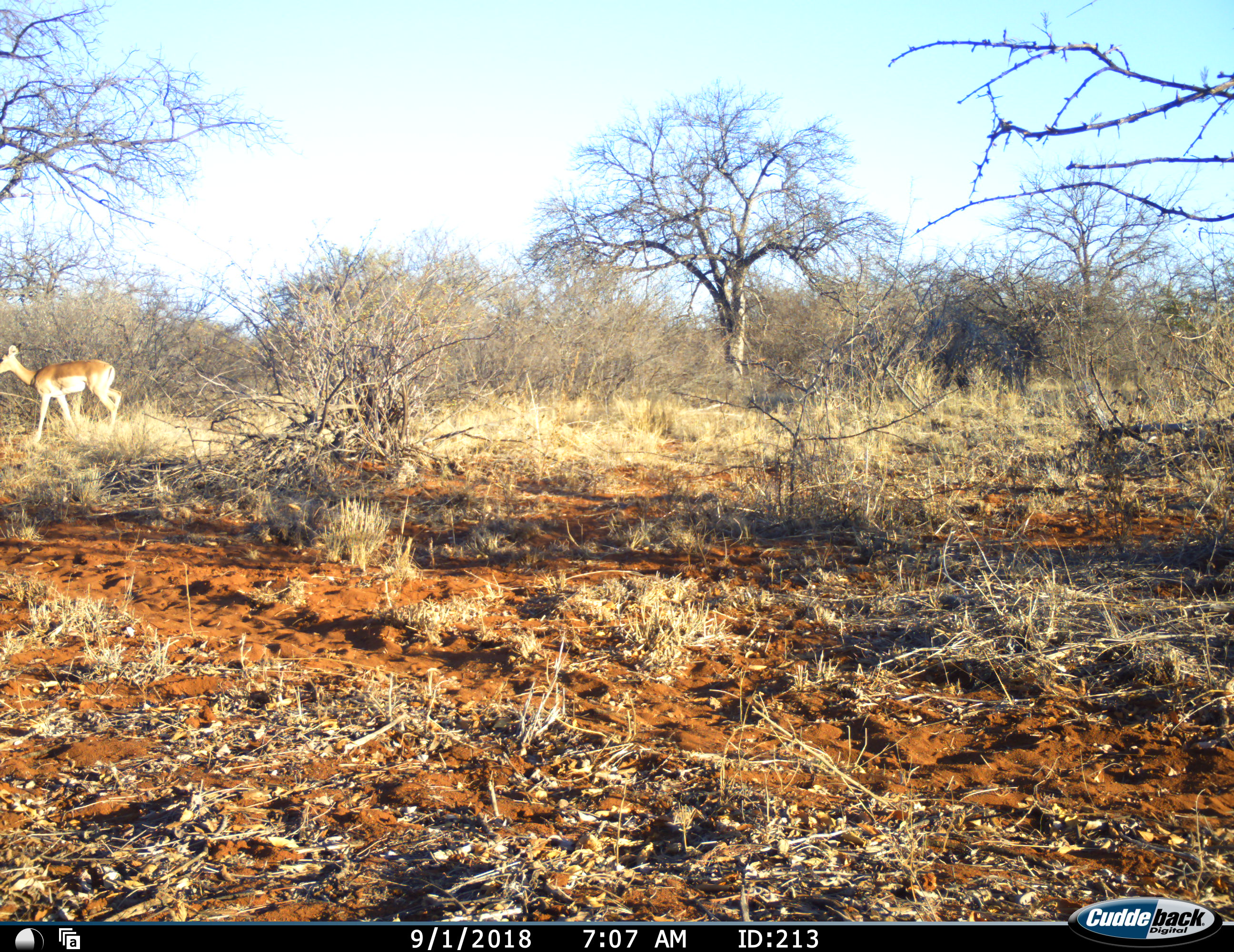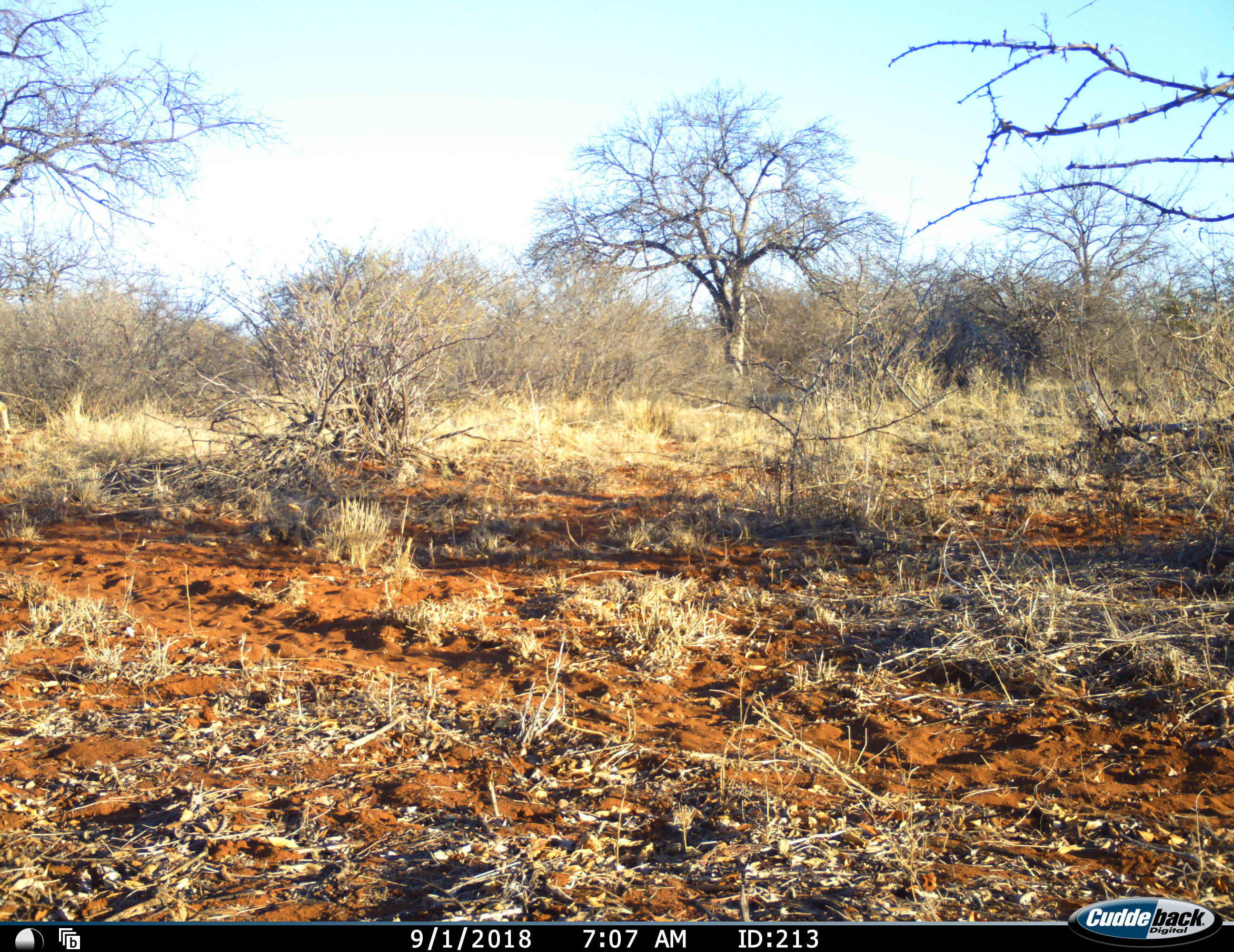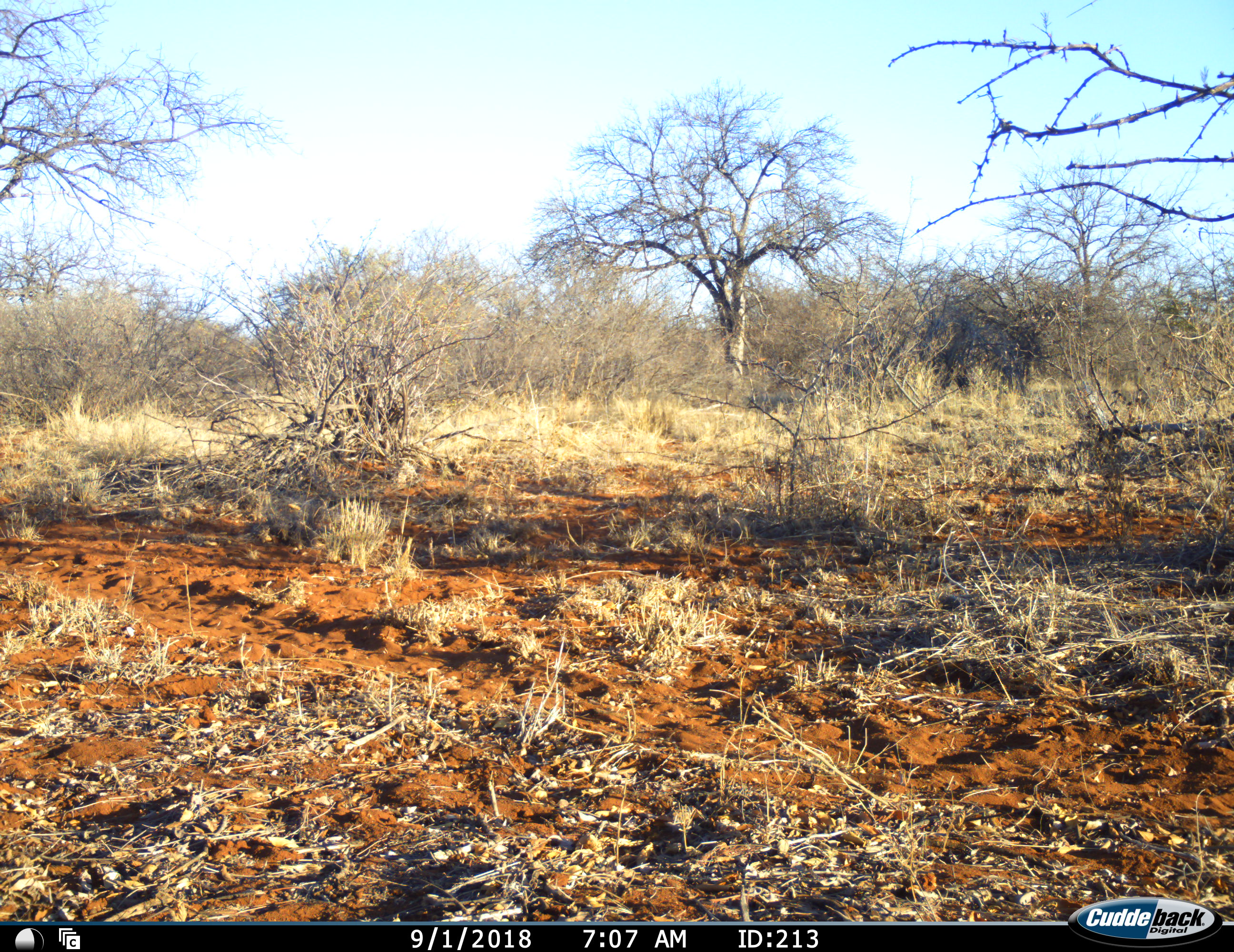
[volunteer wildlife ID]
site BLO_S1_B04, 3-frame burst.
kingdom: Animalia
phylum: Chordata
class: Mammalia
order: Artiodactyla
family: Bovidae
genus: Aepyceros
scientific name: Aepyceros melampus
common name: impala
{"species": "impala (Aepyceros melampus)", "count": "1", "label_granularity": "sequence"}